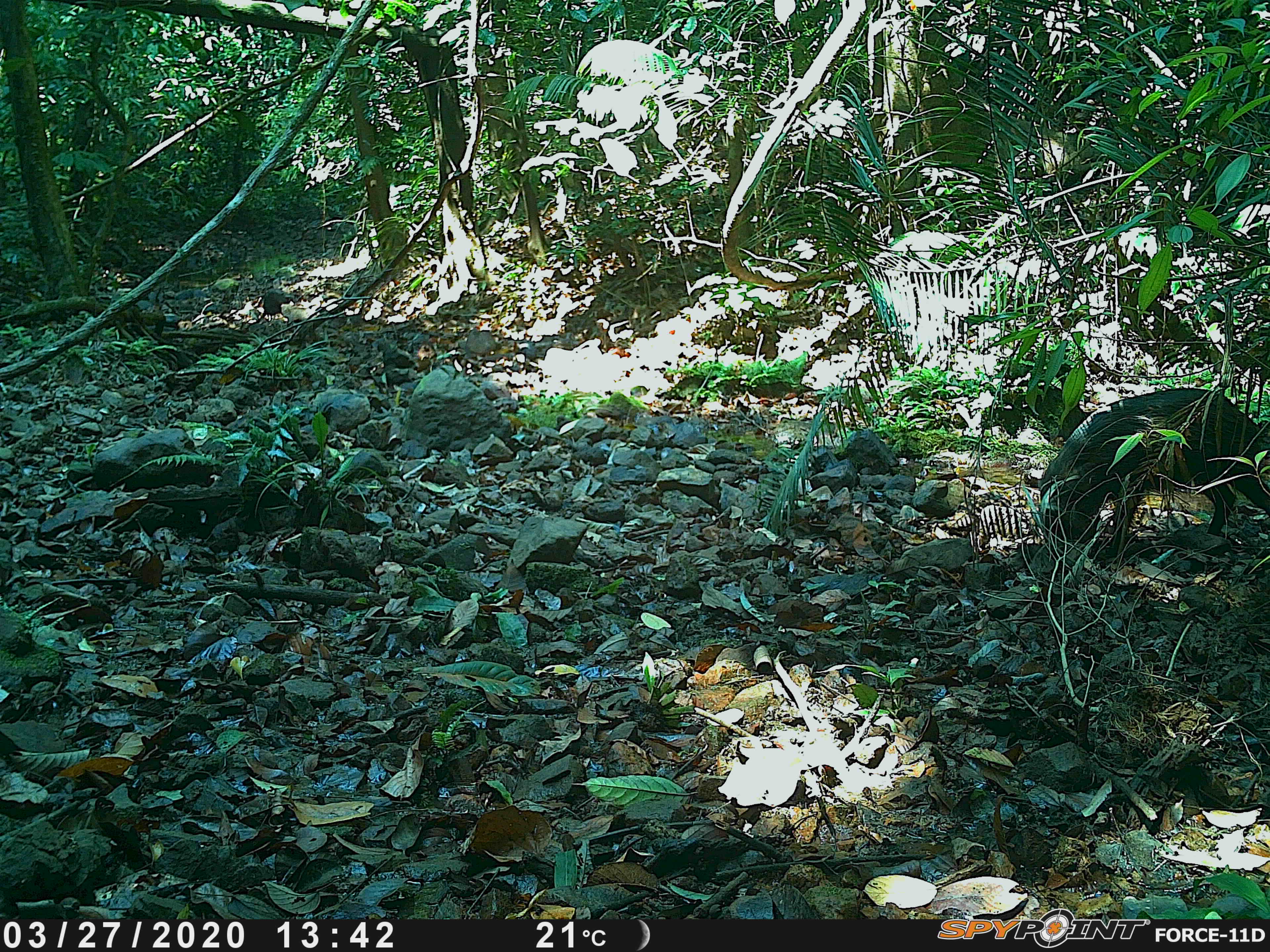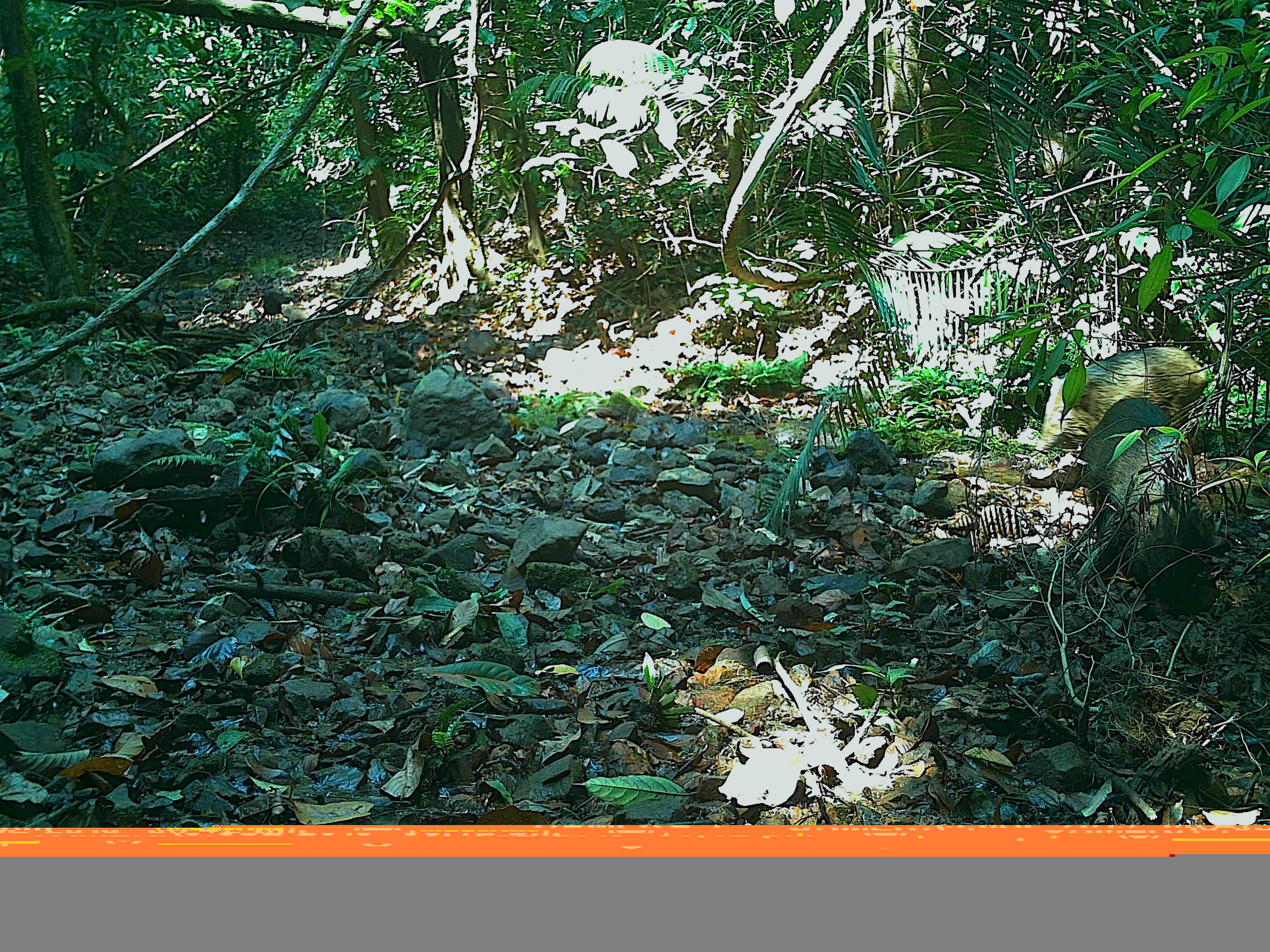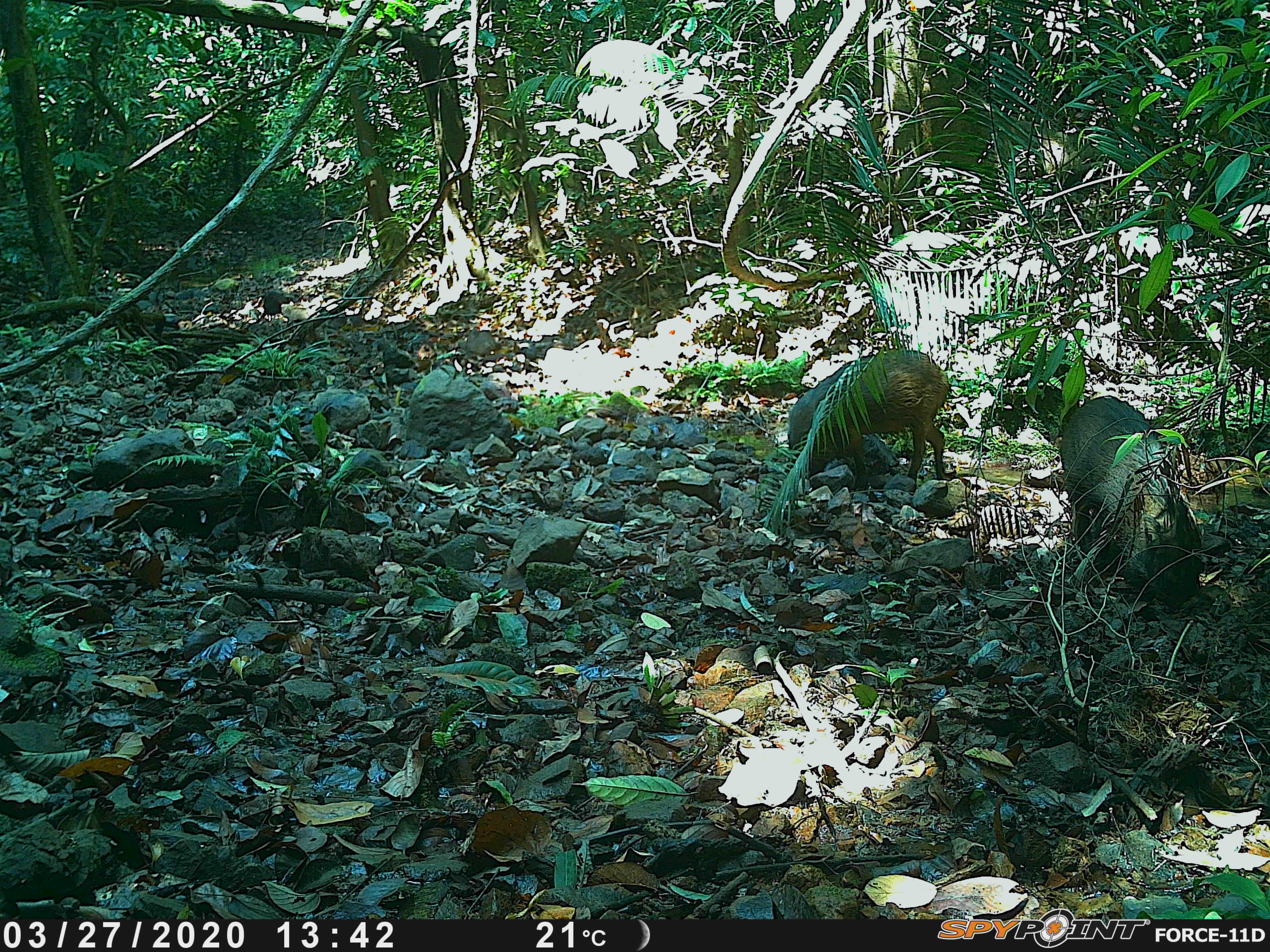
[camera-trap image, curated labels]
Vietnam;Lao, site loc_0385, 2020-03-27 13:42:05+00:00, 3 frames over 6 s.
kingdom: Animalia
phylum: Chordata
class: Mammalia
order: Artiodactyla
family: Suidae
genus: Sus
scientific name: Sus scrofa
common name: eurasian wild pig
Eurasian wild pig (Sus scrofa). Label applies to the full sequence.